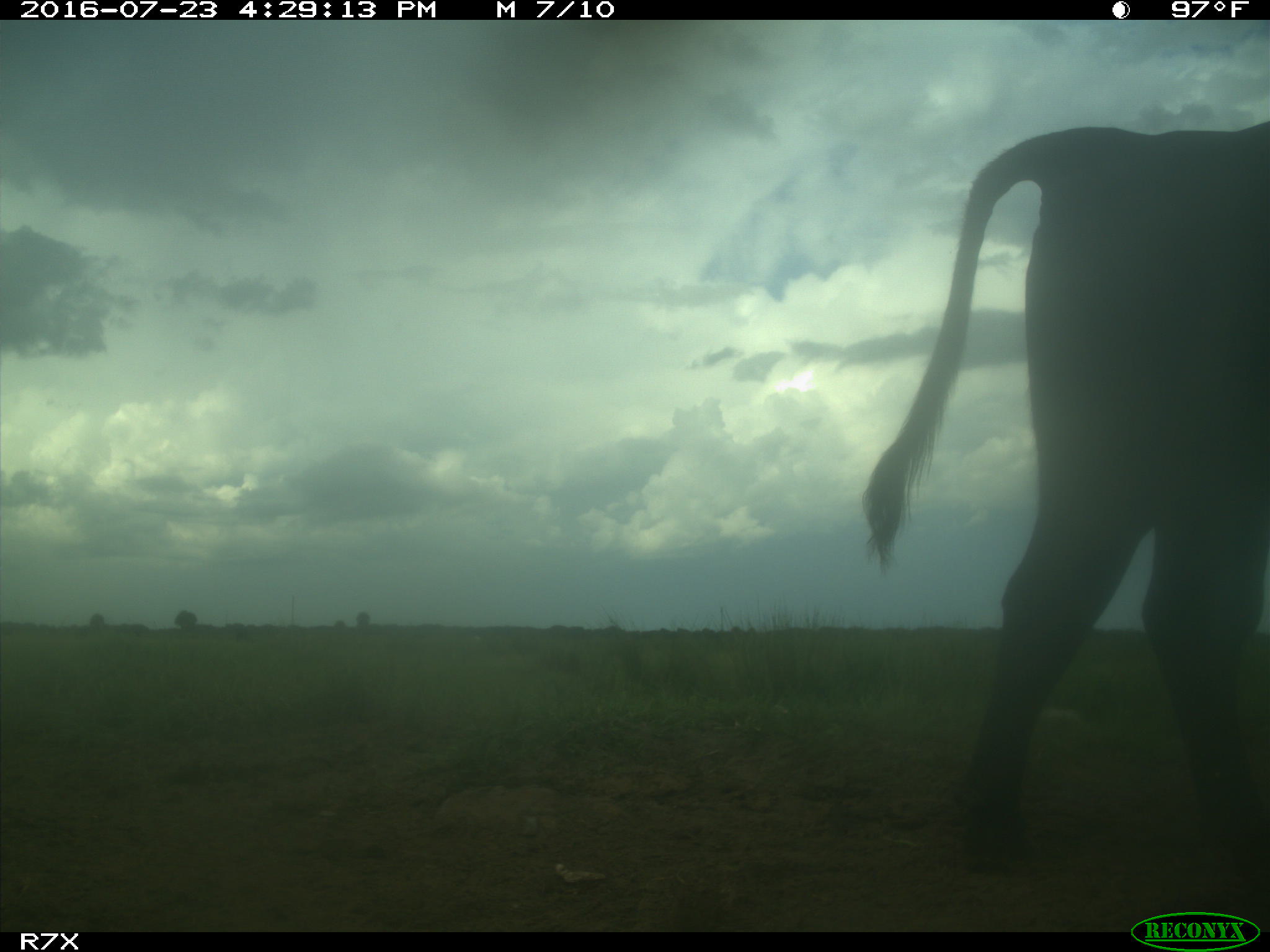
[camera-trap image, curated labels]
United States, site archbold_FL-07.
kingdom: Animalia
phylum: Chordata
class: Mammalia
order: Artiodactyla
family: Bovidae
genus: Bos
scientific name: Bos taurus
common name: domestic cow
Bos taurus (domestic cow).